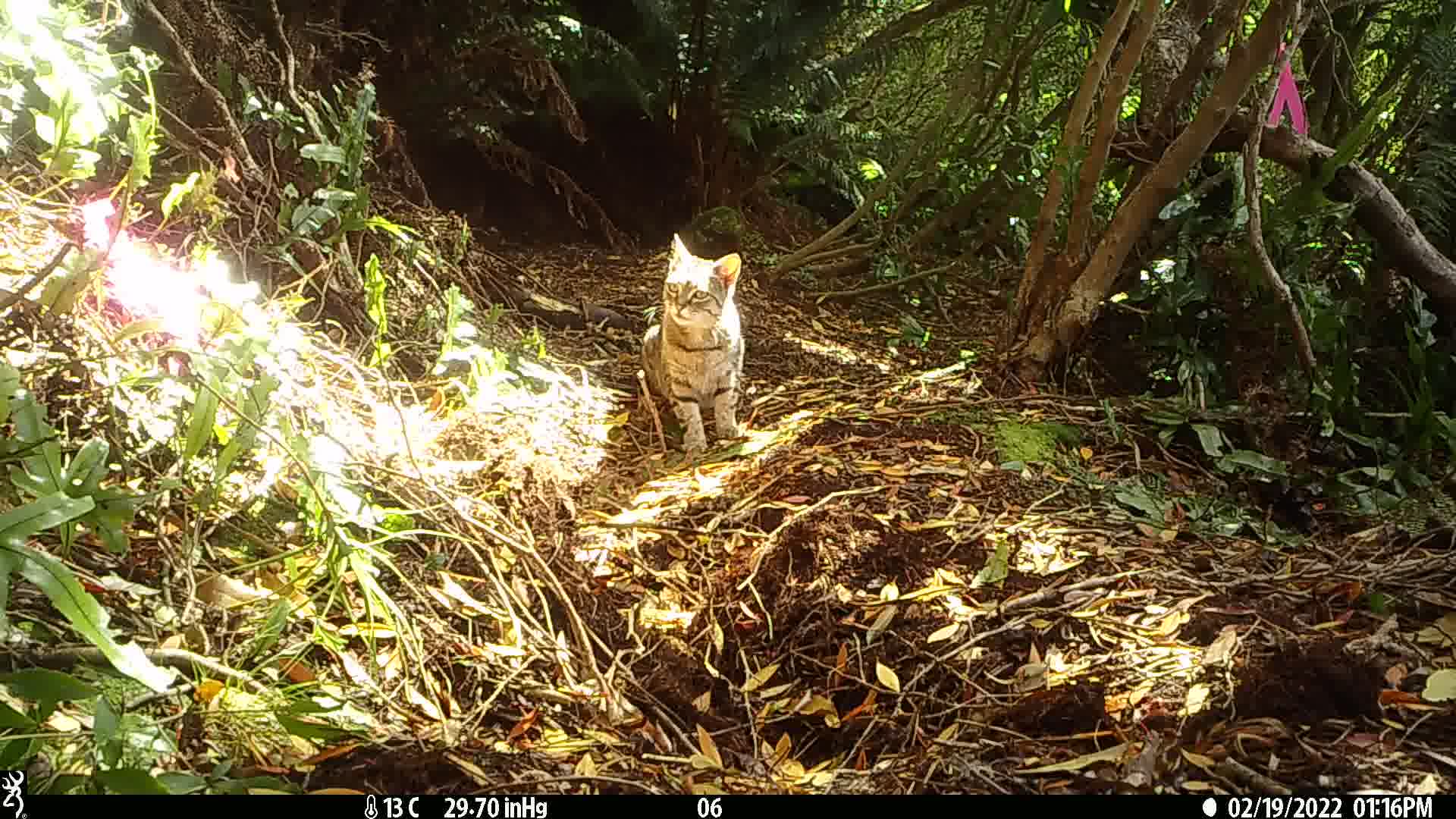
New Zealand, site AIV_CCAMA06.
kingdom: Animalia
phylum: Chordata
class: Mammalia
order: Carnivora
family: Felidae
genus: Felis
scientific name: Felis catus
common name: domestic cat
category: cat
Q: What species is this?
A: Cat (domestic cat) (Felis catus).